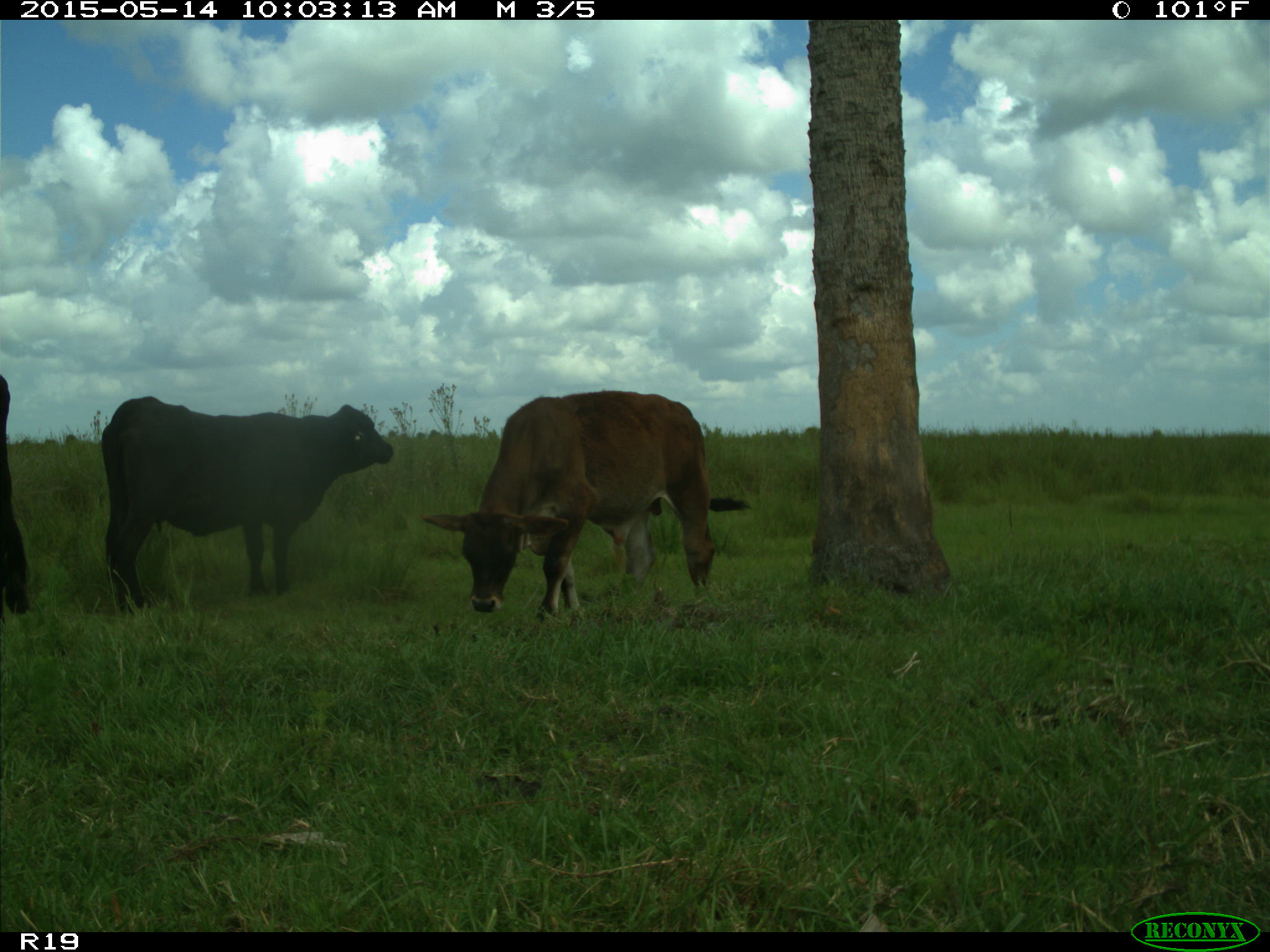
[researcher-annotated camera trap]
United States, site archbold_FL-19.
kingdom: Animalia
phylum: Chordata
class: Mammalia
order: Artiodactyla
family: Bovidae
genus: Bos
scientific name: Bos taurus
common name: domestic cow